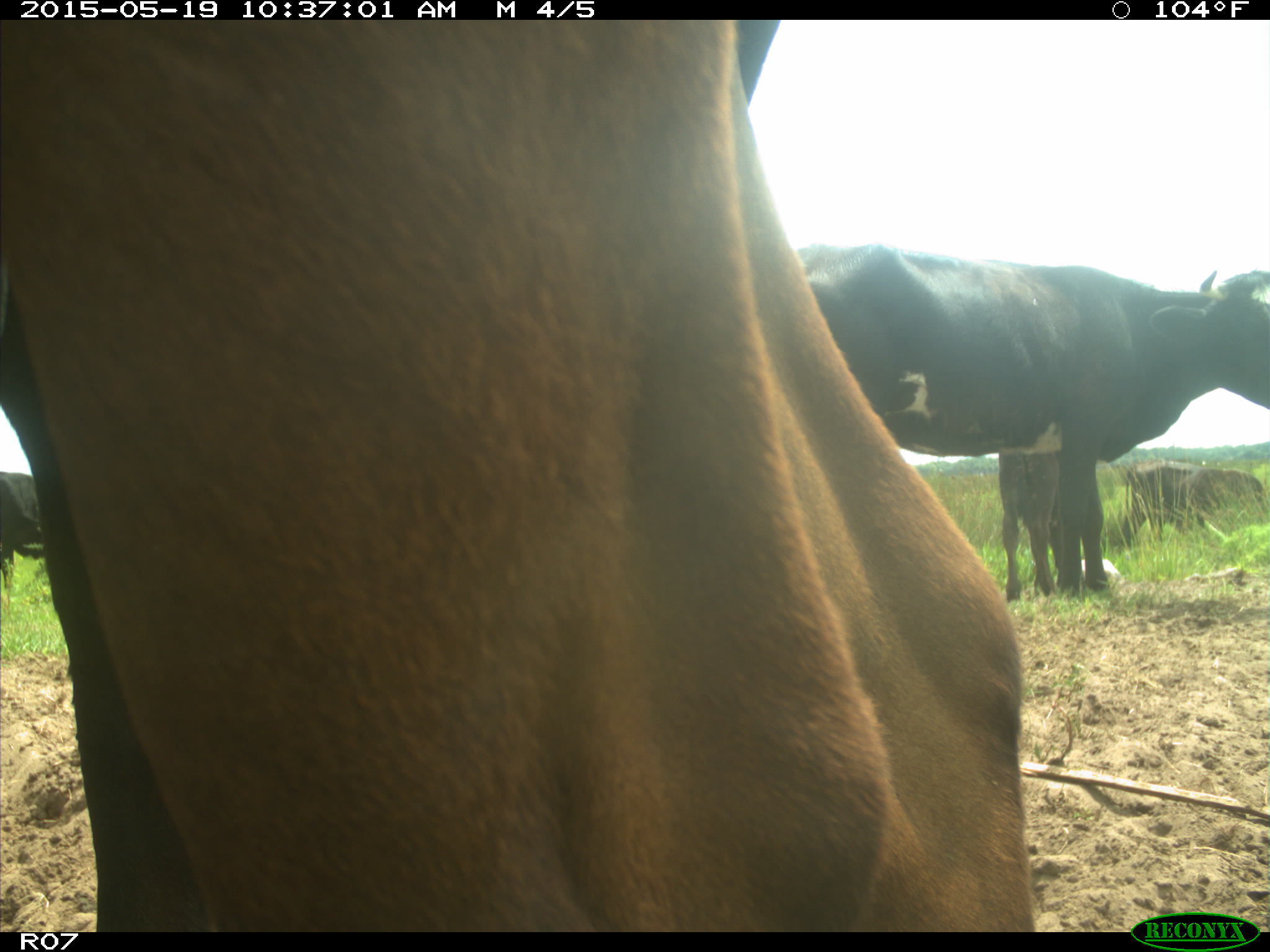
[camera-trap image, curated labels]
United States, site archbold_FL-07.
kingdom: Animalia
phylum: Chordata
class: Mammalia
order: Artiodactyla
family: Bovidae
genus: Bos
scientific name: Bos taurus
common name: domestic cow